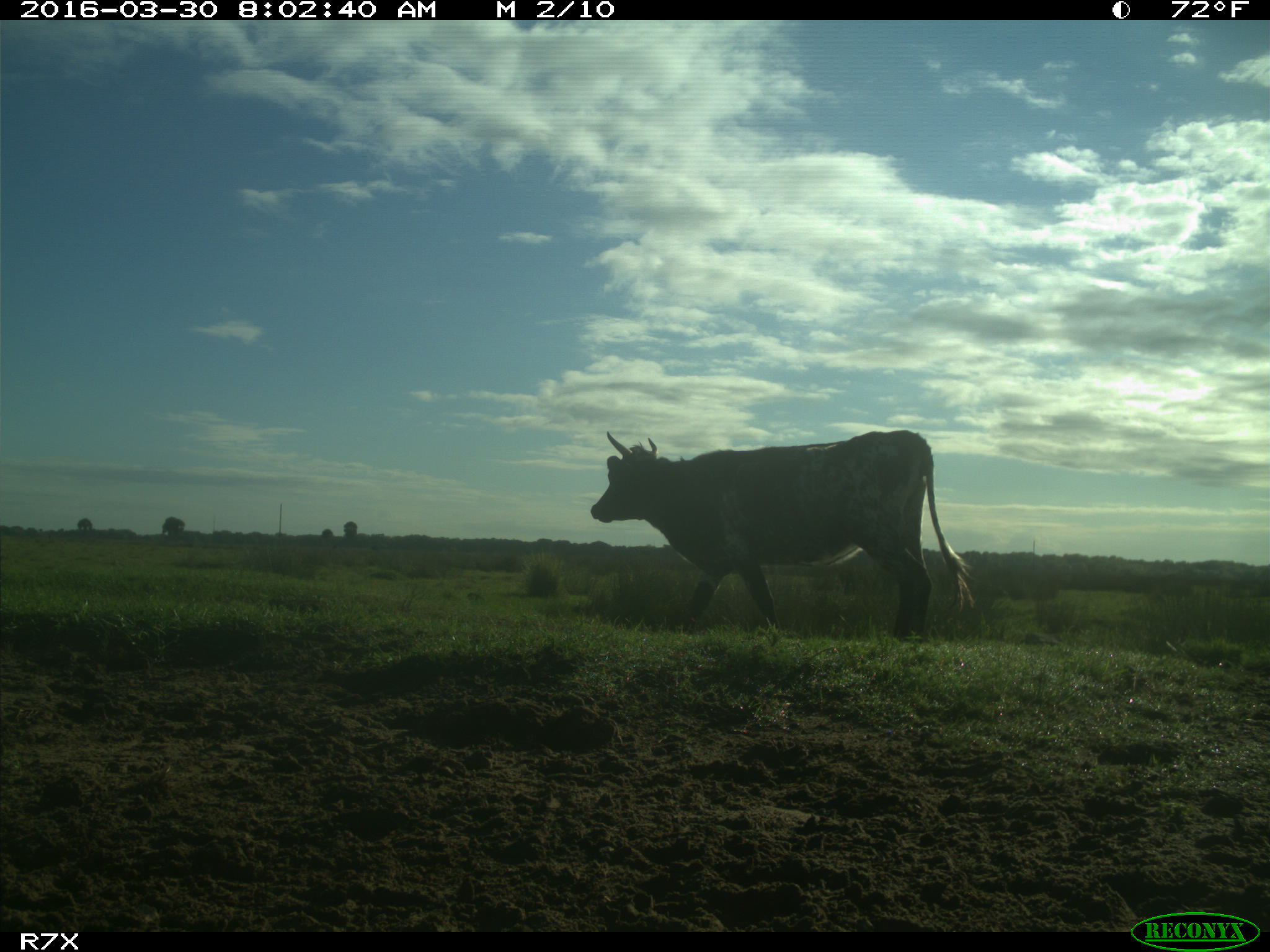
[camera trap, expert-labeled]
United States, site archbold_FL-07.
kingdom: Animalia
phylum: Chordata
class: Mammalia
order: Artiodactyla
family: Bovidae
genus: Bos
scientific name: Bos taurus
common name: domestic cow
Bos taurus (domestic cow).